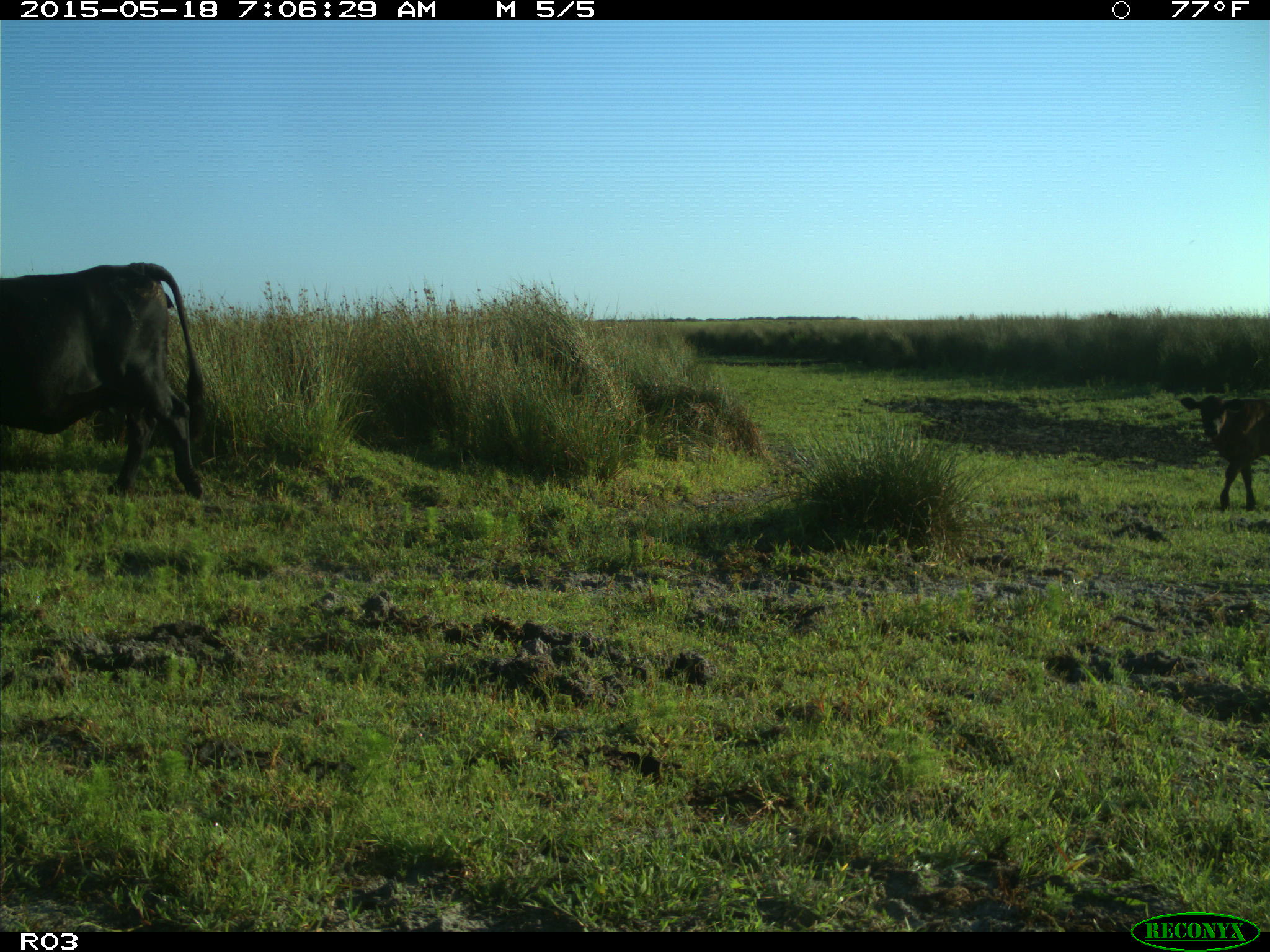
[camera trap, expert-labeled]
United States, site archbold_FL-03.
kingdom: Animalia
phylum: Chordata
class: Mammalia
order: Artiodactyla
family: Bovidae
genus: Bos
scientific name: Bos taurus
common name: domestic cow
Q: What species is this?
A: Bos taurus (domestic cow).